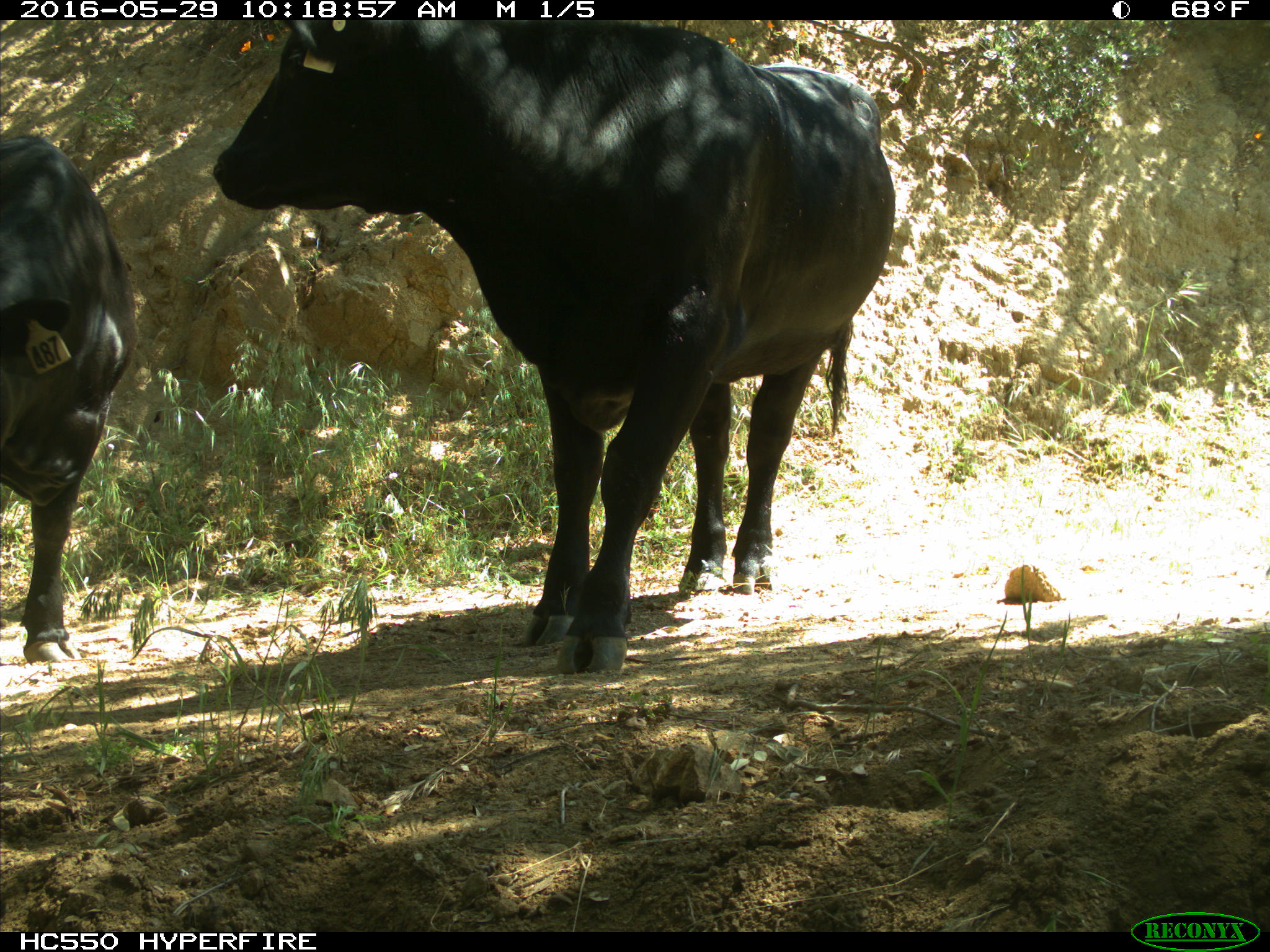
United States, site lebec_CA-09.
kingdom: Animalia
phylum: Chordata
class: Mammalia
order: Artiodactyla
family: Bovidae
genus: Bos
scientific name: Bos taurus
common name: domestic cow